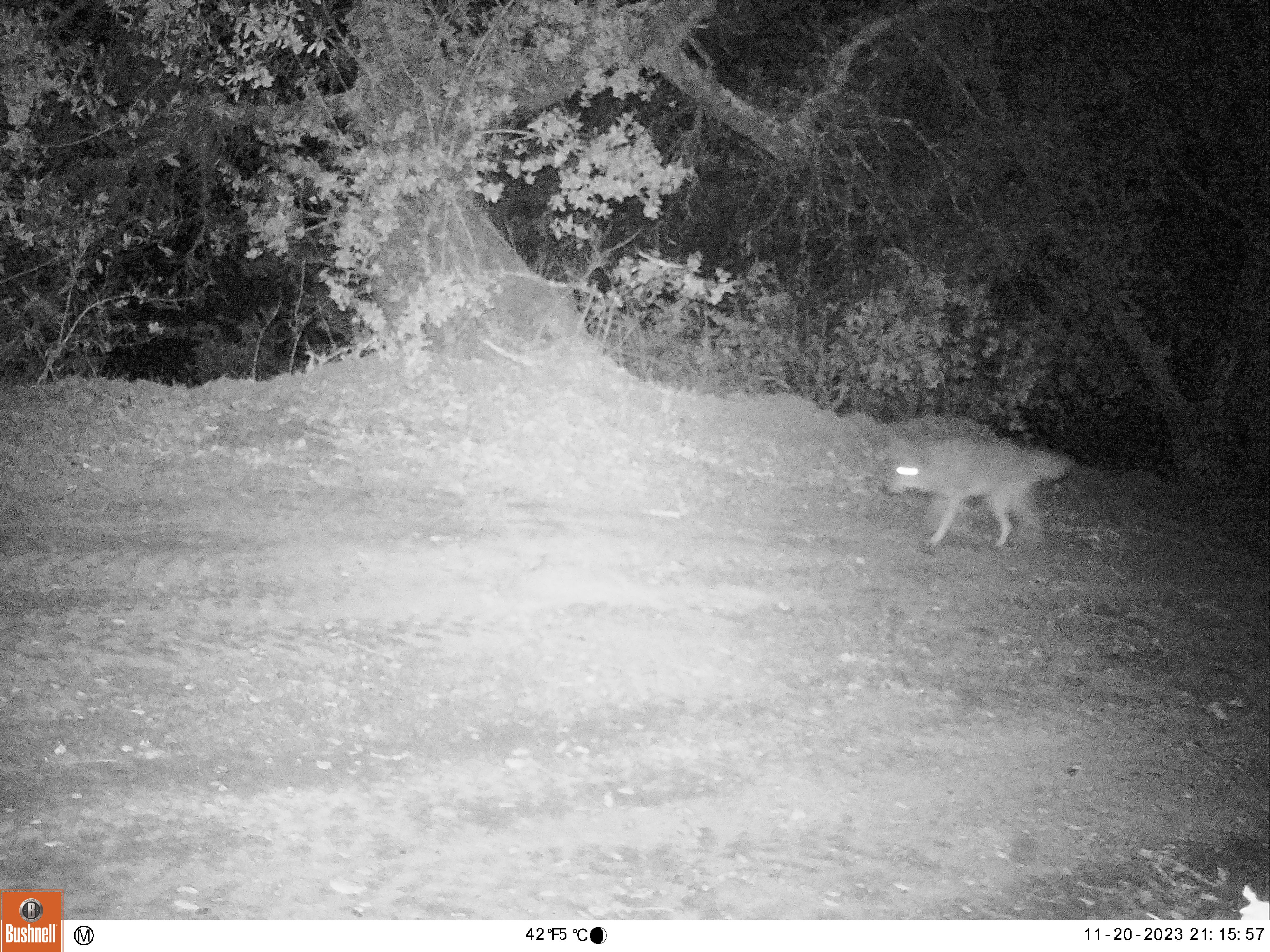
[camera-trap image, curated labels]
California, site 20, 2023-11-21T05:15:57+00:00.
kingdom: Animalia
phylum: Chordata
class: Mammalia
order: Carnivora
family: Canidae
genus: Canis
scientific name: Canis latrans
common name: coyote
Coyote (Canis latrans).